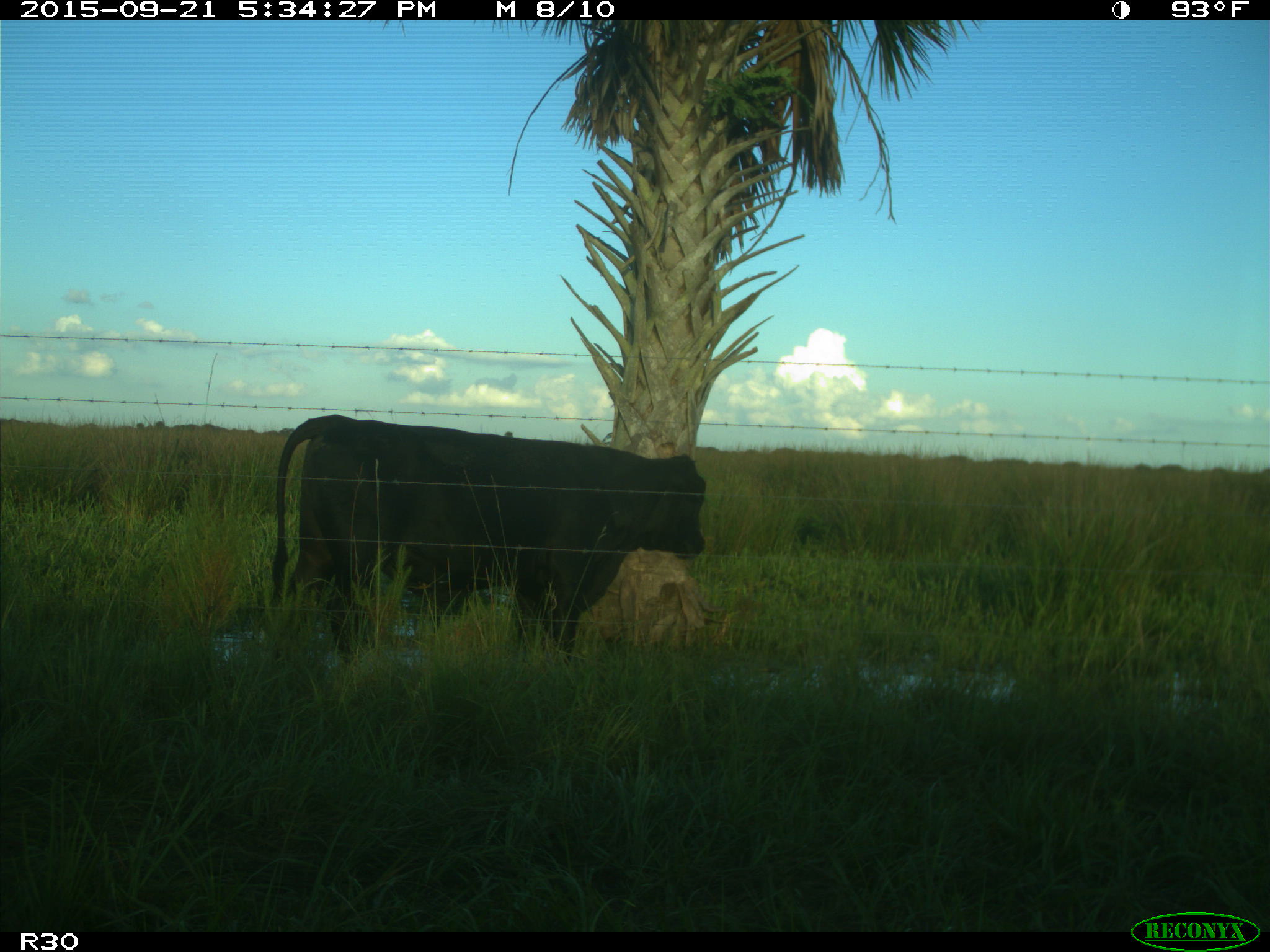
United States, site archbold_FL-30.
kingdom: Animalia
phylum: Chordata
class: Mammalia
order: Artiodactyla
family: Bovidae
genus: Bos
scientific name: Bos taurus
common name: domestic cow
Bos taurus (domestic cow).